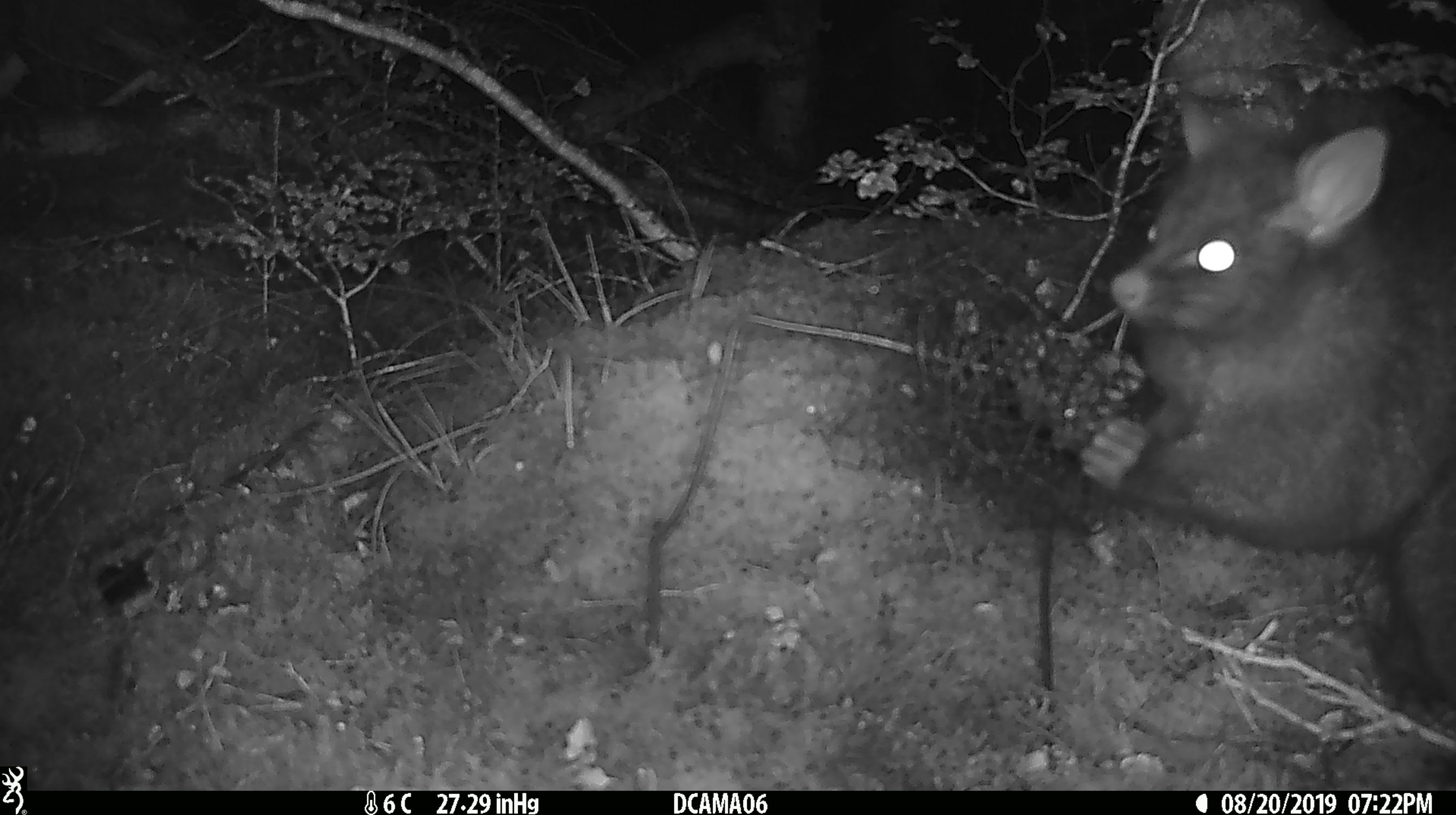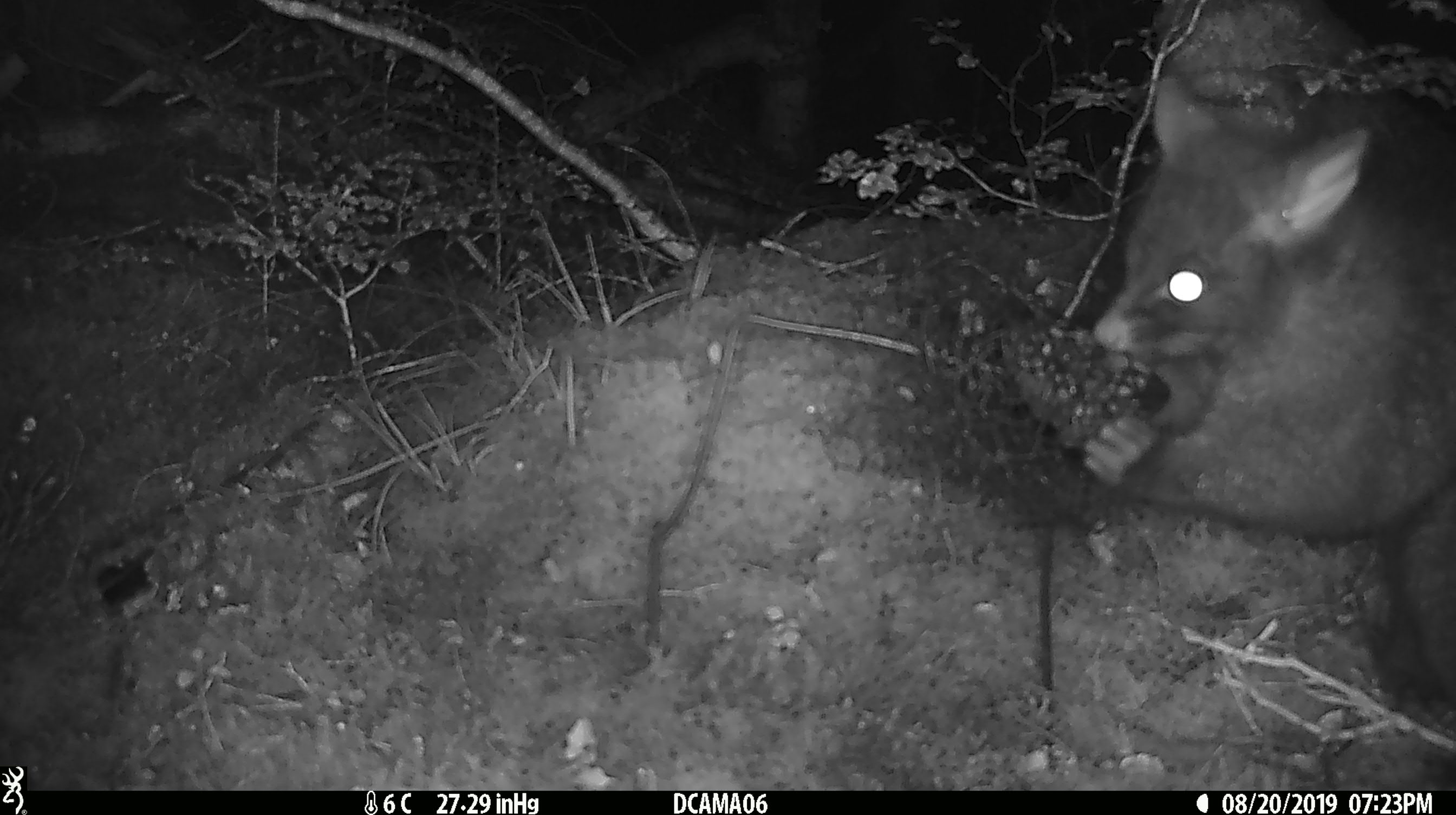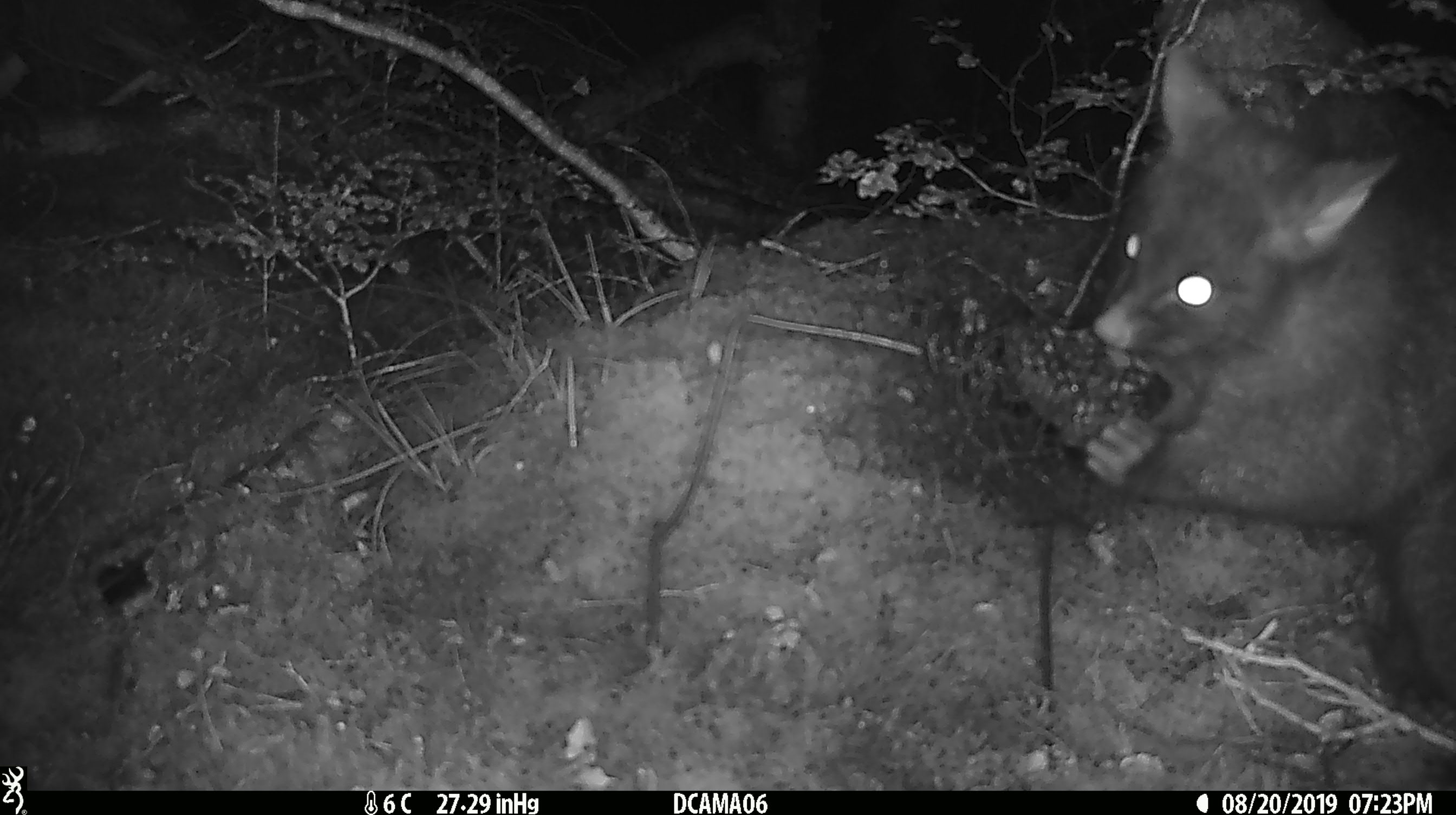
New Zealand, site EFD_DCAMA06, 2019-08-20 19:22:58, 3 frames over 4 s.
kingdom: Animalia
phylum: Chordata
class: Mammalia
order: Diprotodontia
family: Phalangeridae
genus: Trichosurus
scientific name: Trichosurus vulpecula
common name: common brushtail possum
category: possum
Possum (common brushtail possum) (Trichosurus vulpecula).